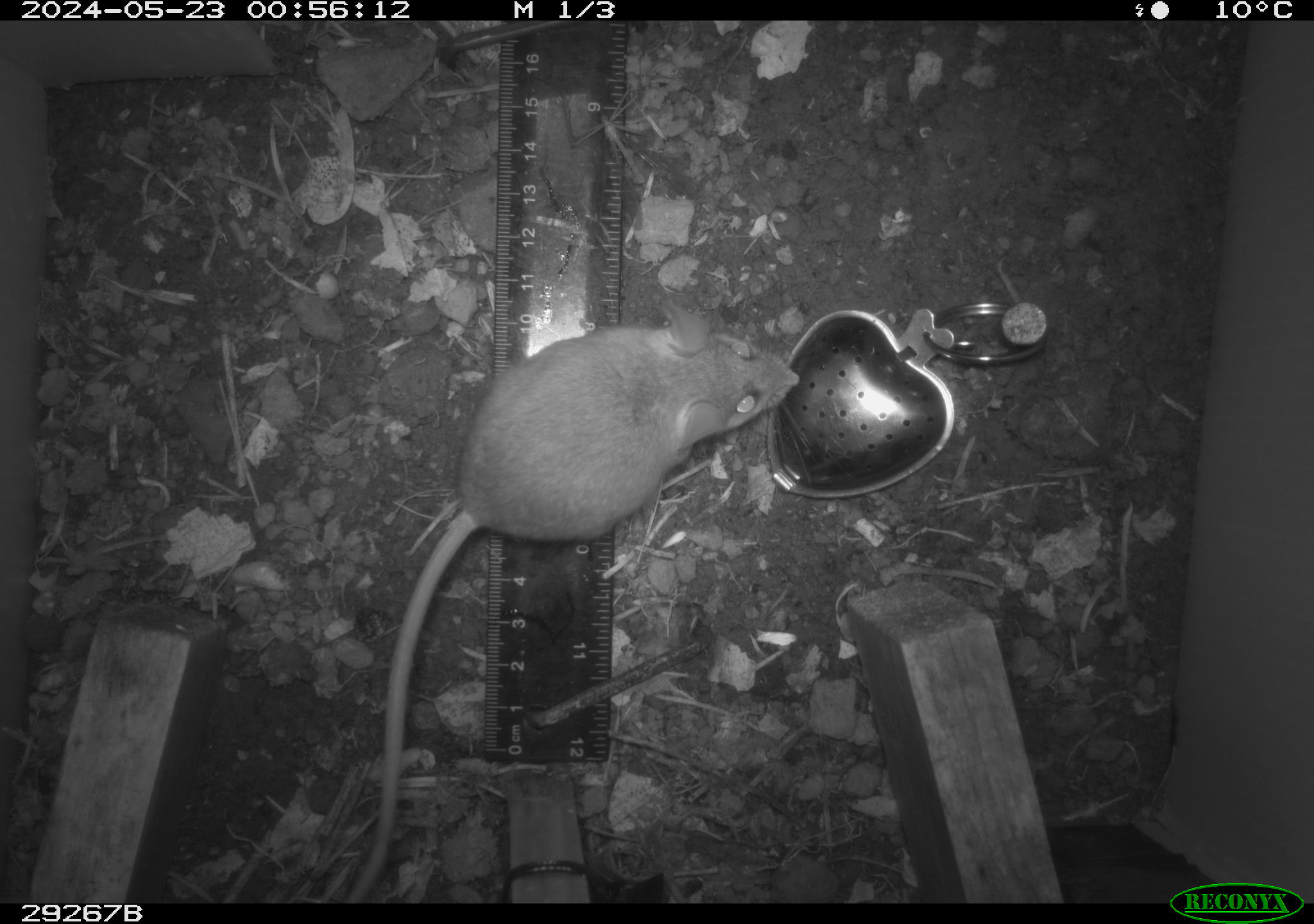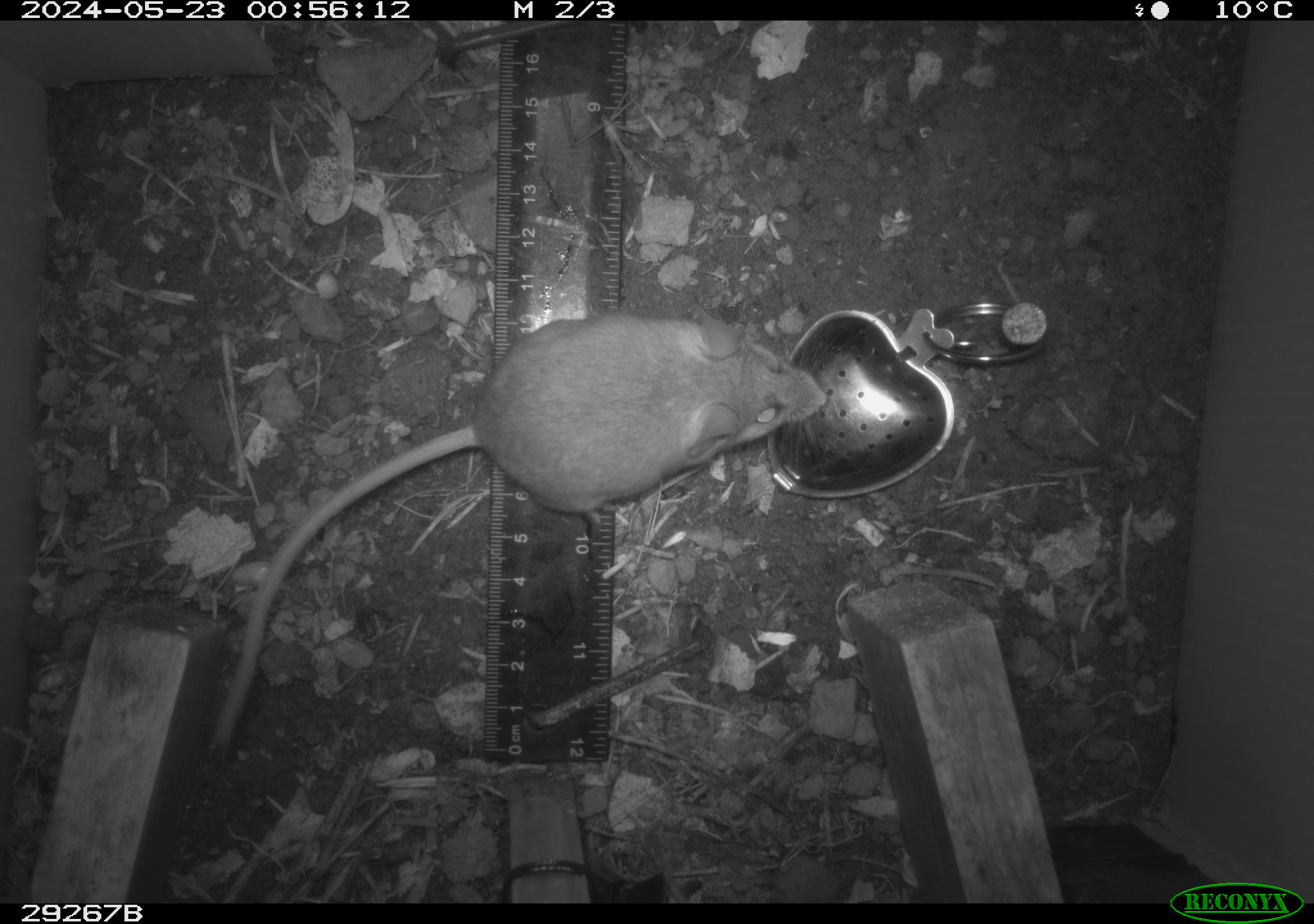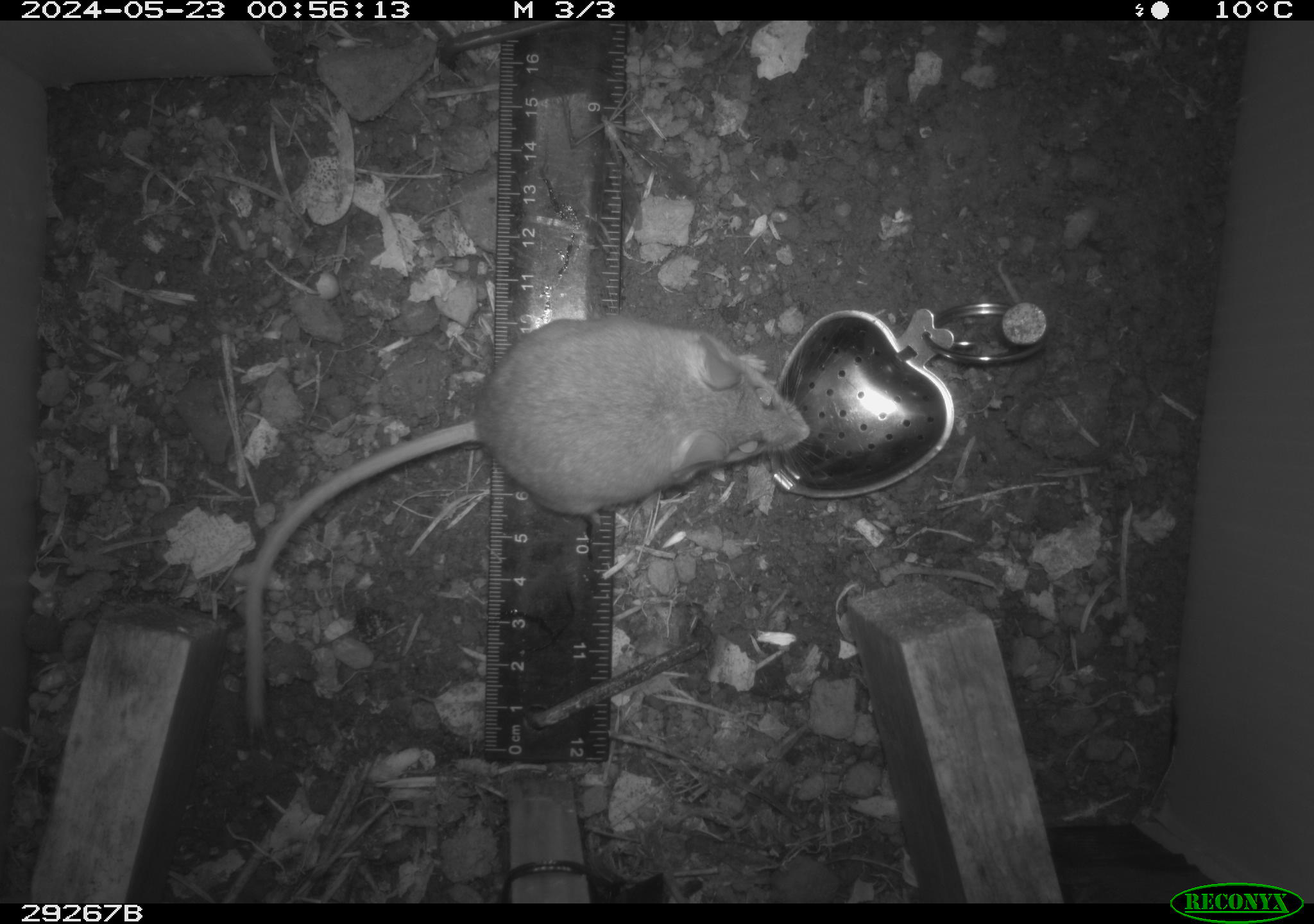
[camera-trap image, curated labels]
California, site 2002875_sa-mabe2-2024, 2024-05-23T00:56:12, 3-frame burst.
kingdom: Animalia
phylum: Chordata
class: Mammalia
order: Rodentia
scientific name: Rodentia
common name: mouse species